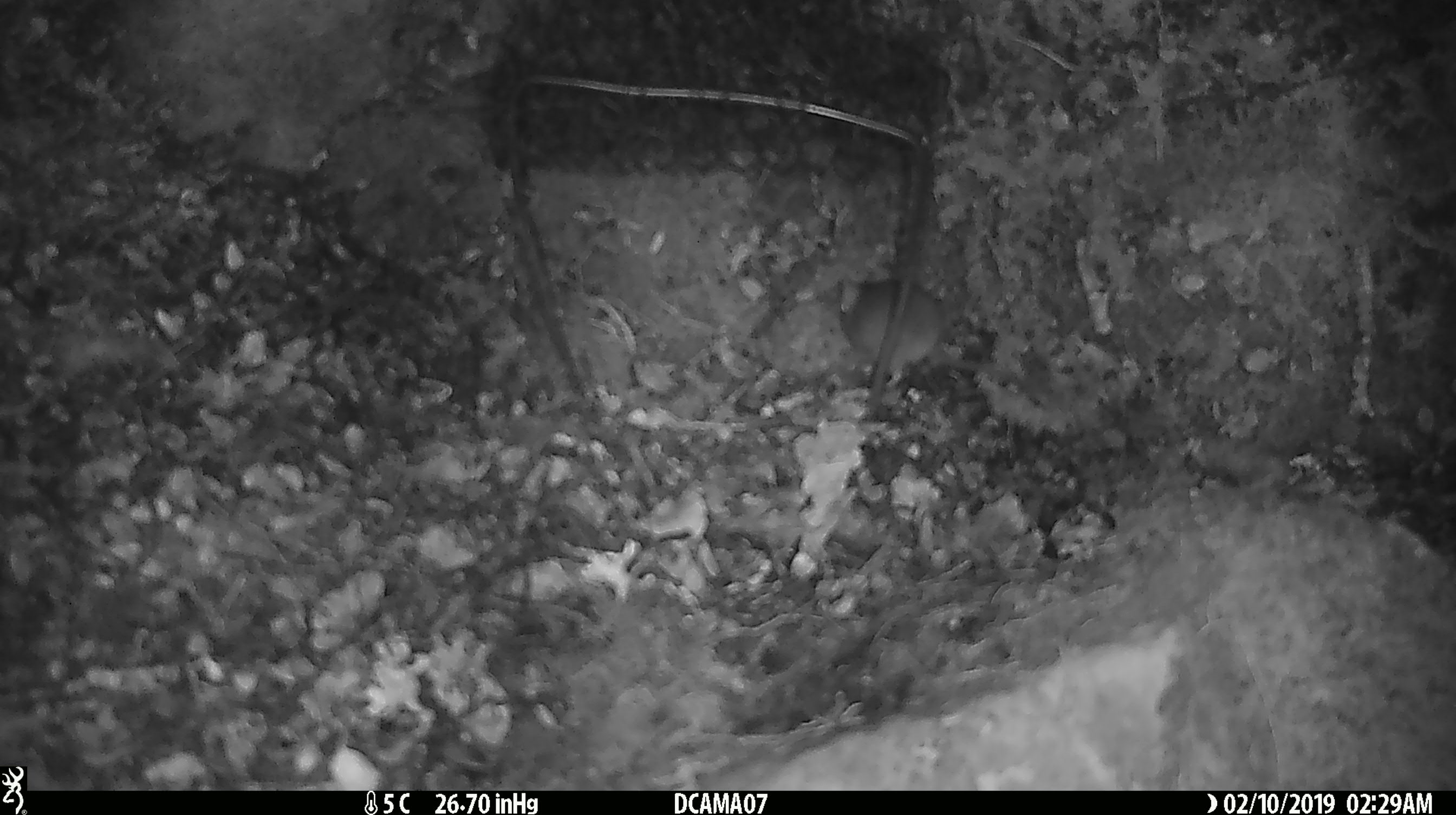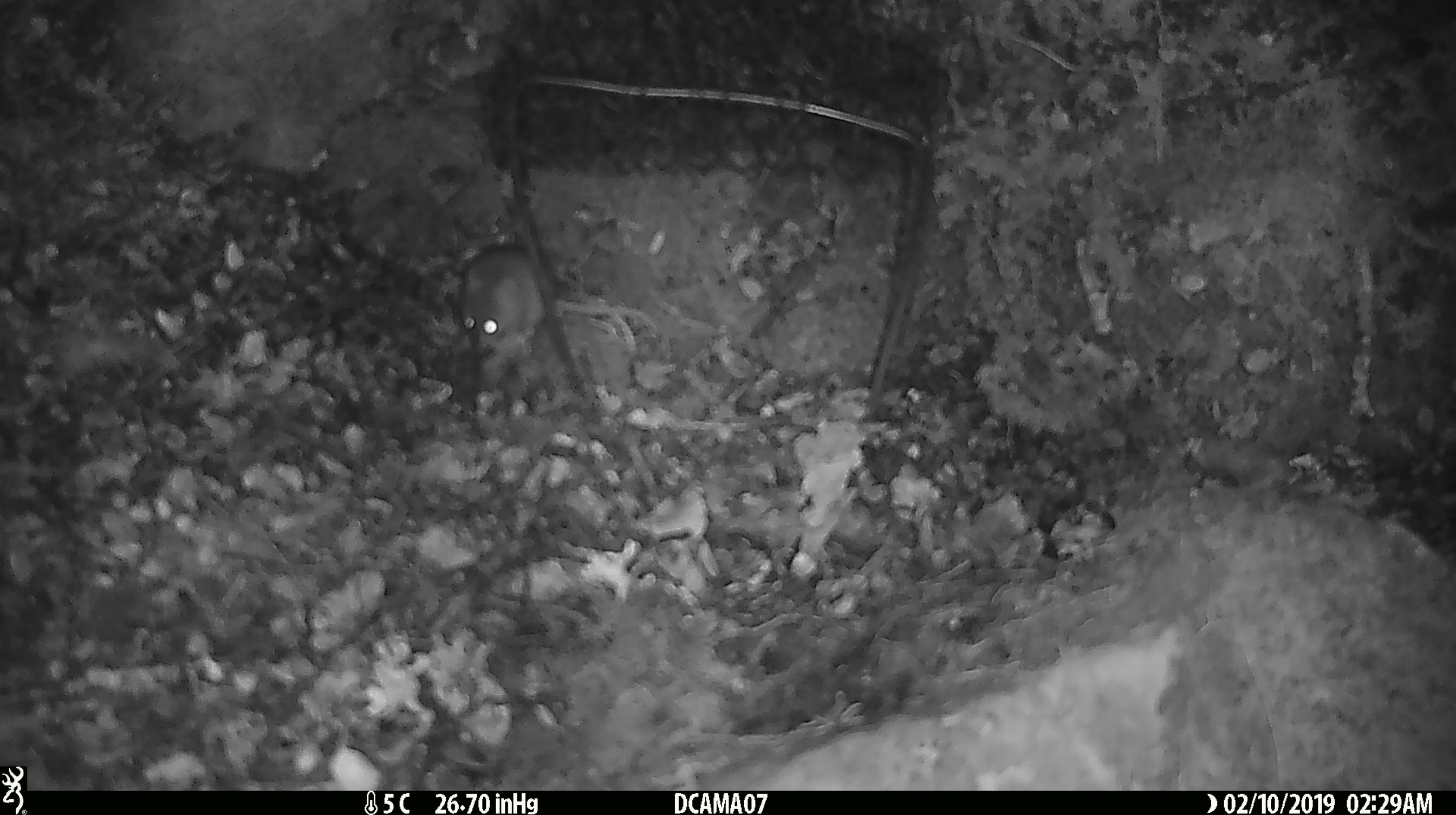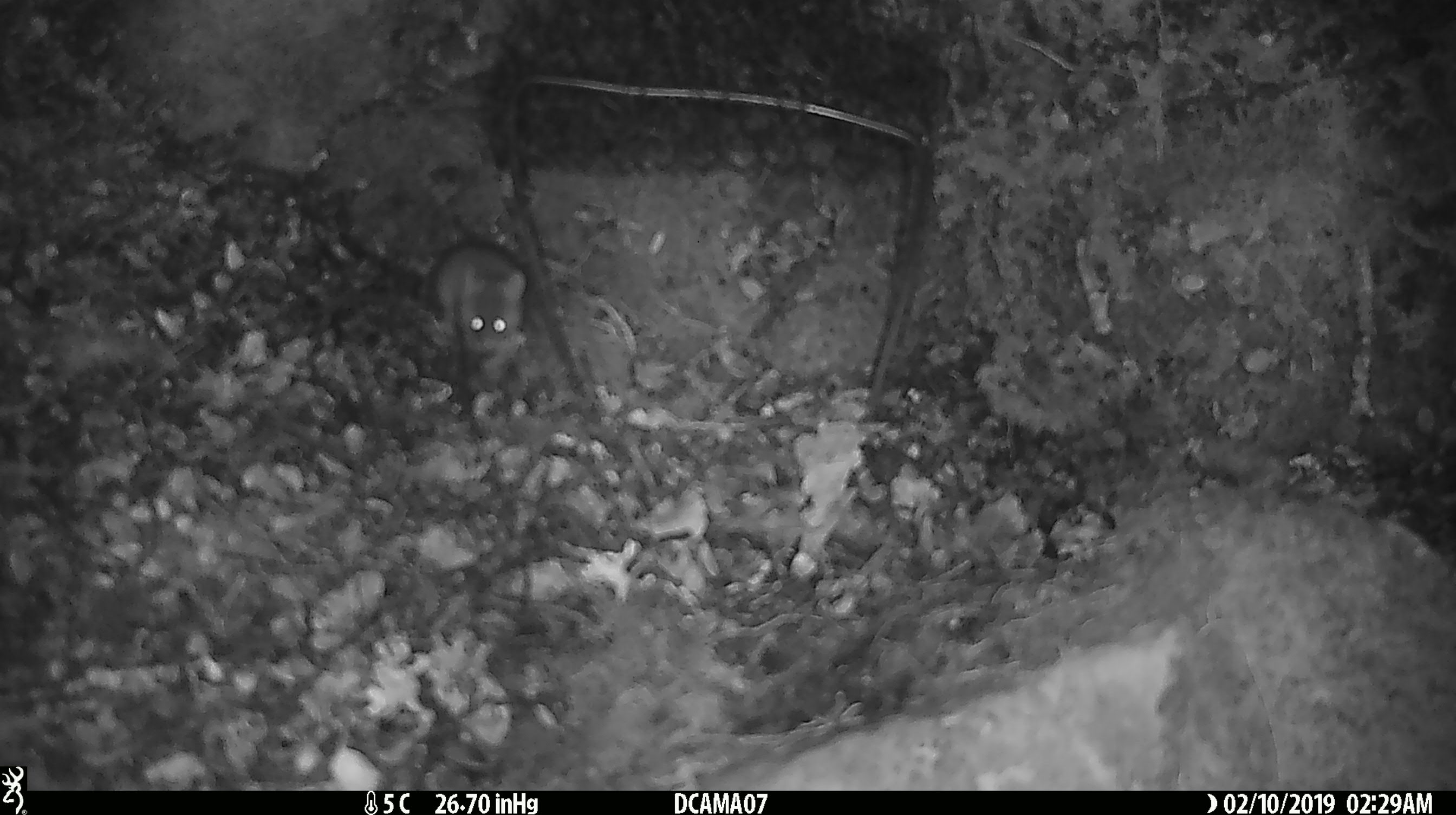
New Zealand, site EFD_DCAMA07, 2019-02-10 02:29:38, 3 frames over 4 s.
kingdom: Animalia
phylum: Chordata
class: Mammalia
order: Rodentia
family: Muridae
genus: Mus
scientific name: Mus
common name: mouse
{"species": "mouse (Mus)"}